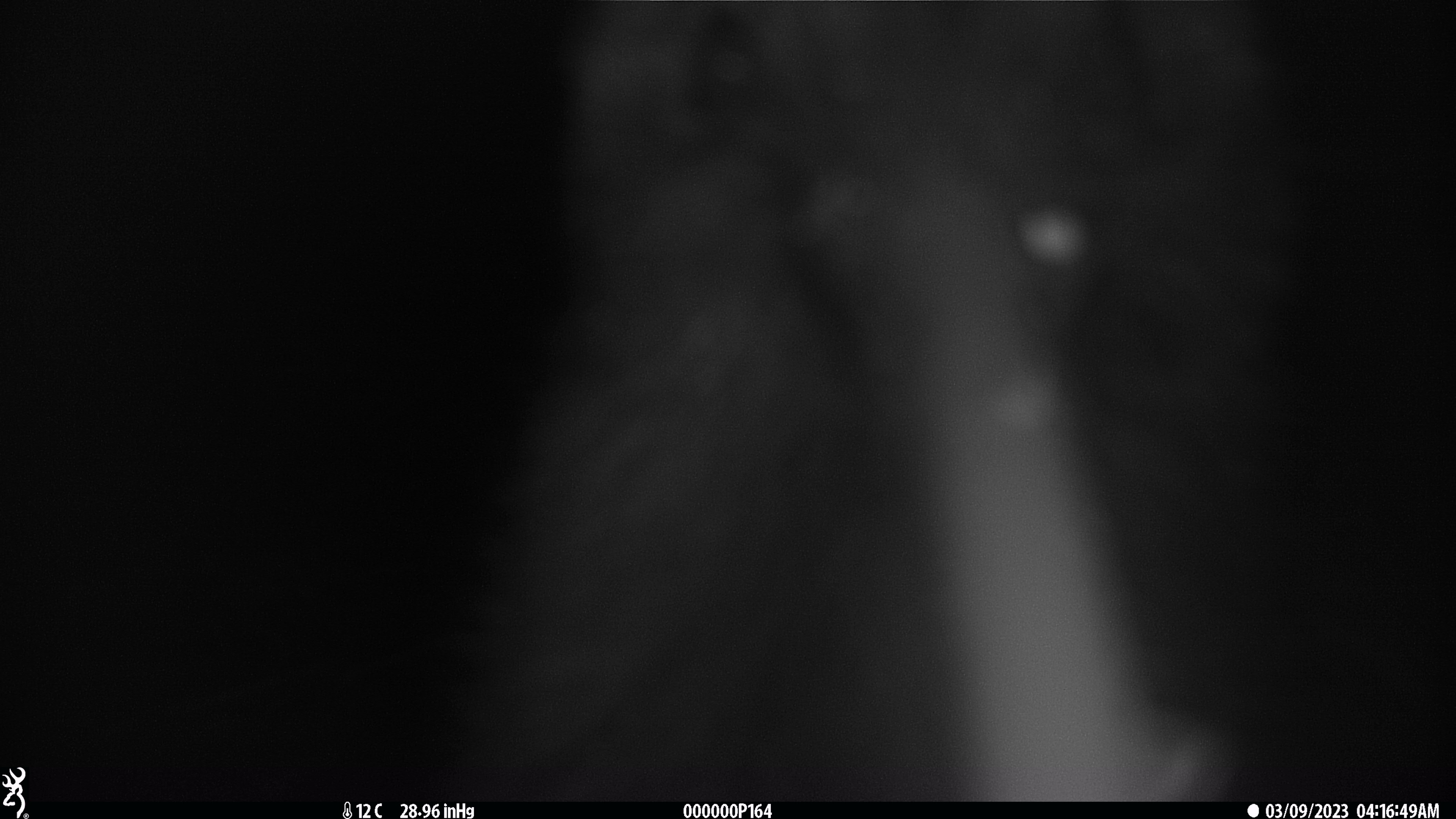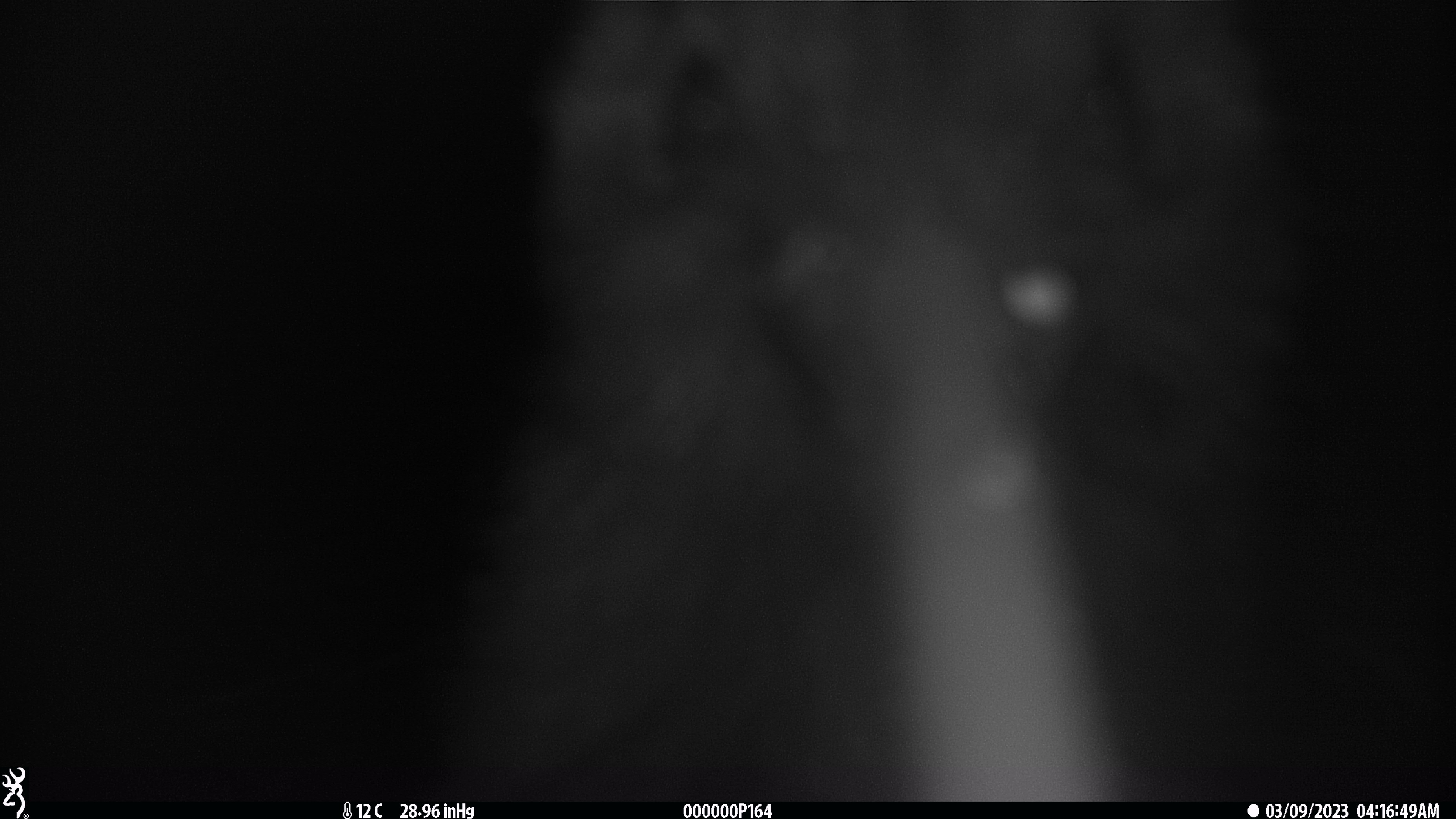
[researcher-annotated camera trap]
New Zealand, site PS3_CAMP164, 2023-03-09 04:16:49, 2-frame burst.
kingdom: Animalia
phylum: Chordata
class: Aves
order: Apterygiformes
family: Apterygidae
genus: Apteryx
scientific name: Apteryx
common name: kiwi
Kiwi (Apteryx).